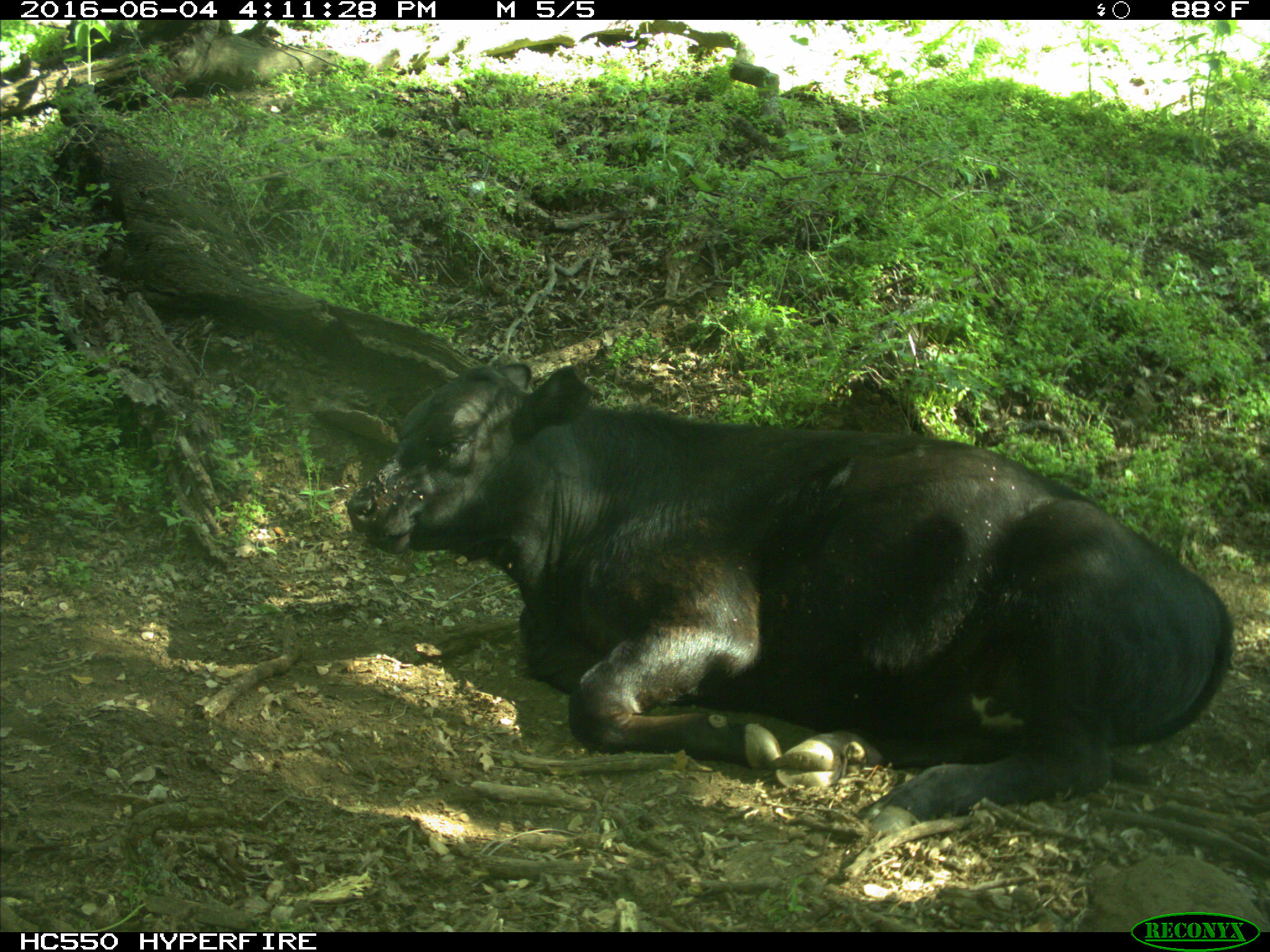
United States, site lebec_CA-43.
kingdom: Animalia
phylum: Chordata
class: Mammalia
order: Artiodactyla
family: Bovidae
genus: Bos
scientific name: Bos taurus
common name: domestic cow